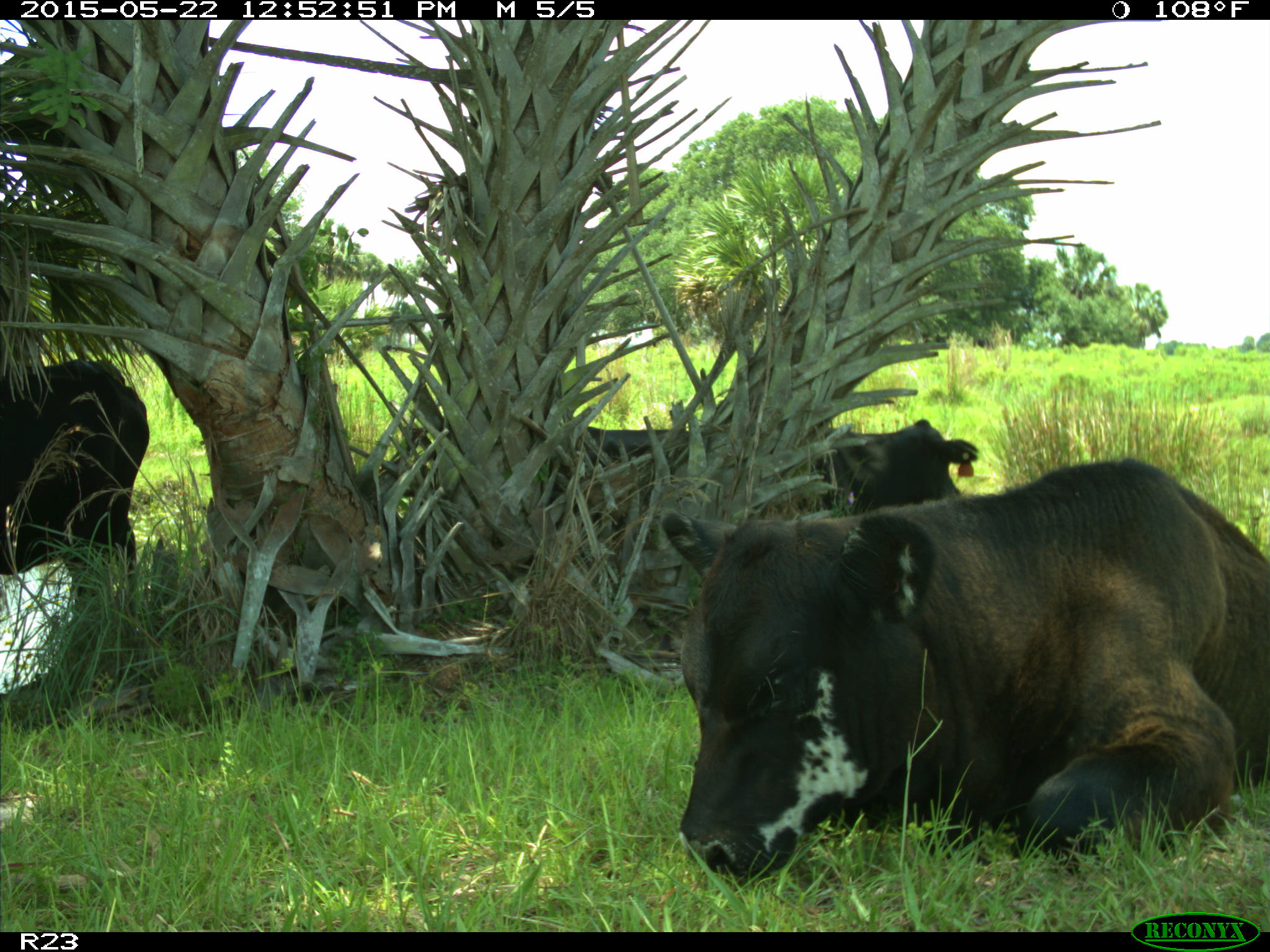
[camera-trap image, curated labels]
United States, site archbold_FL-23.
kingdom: Animalia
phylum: Chordata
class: Mammalia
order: Artiodactyla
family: Bovidae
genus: Bos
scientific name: Bos taurus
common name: domestic cow